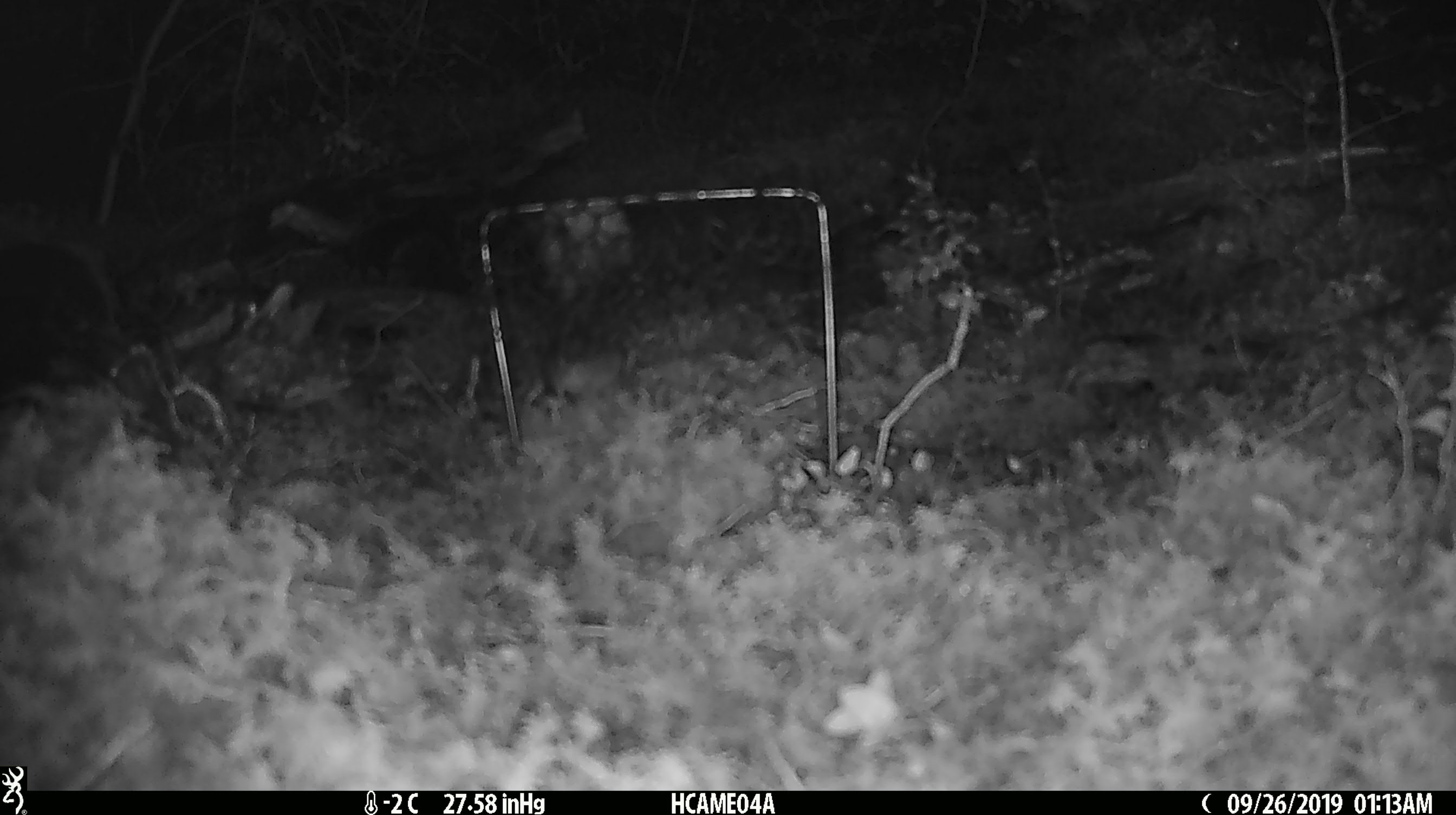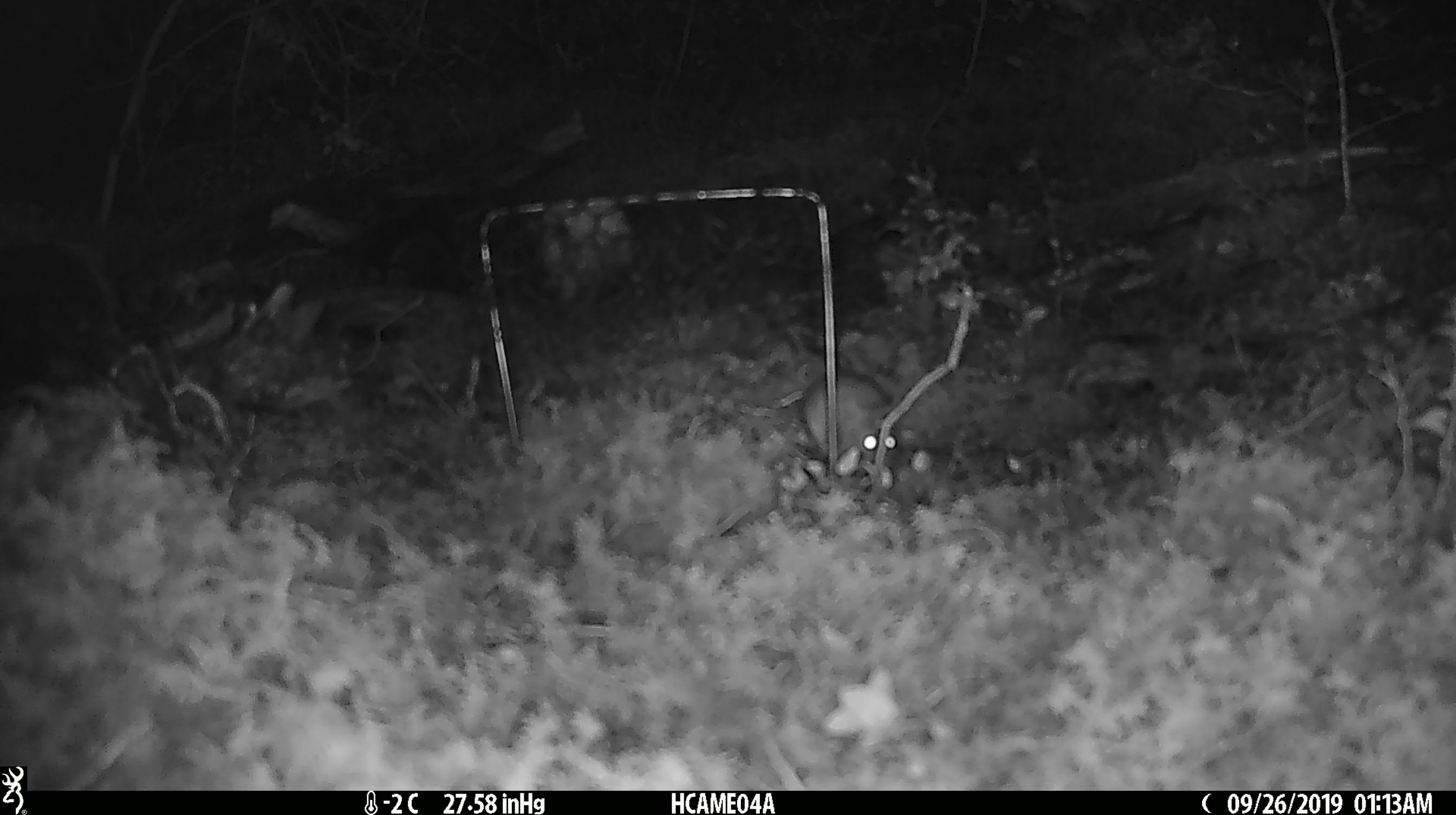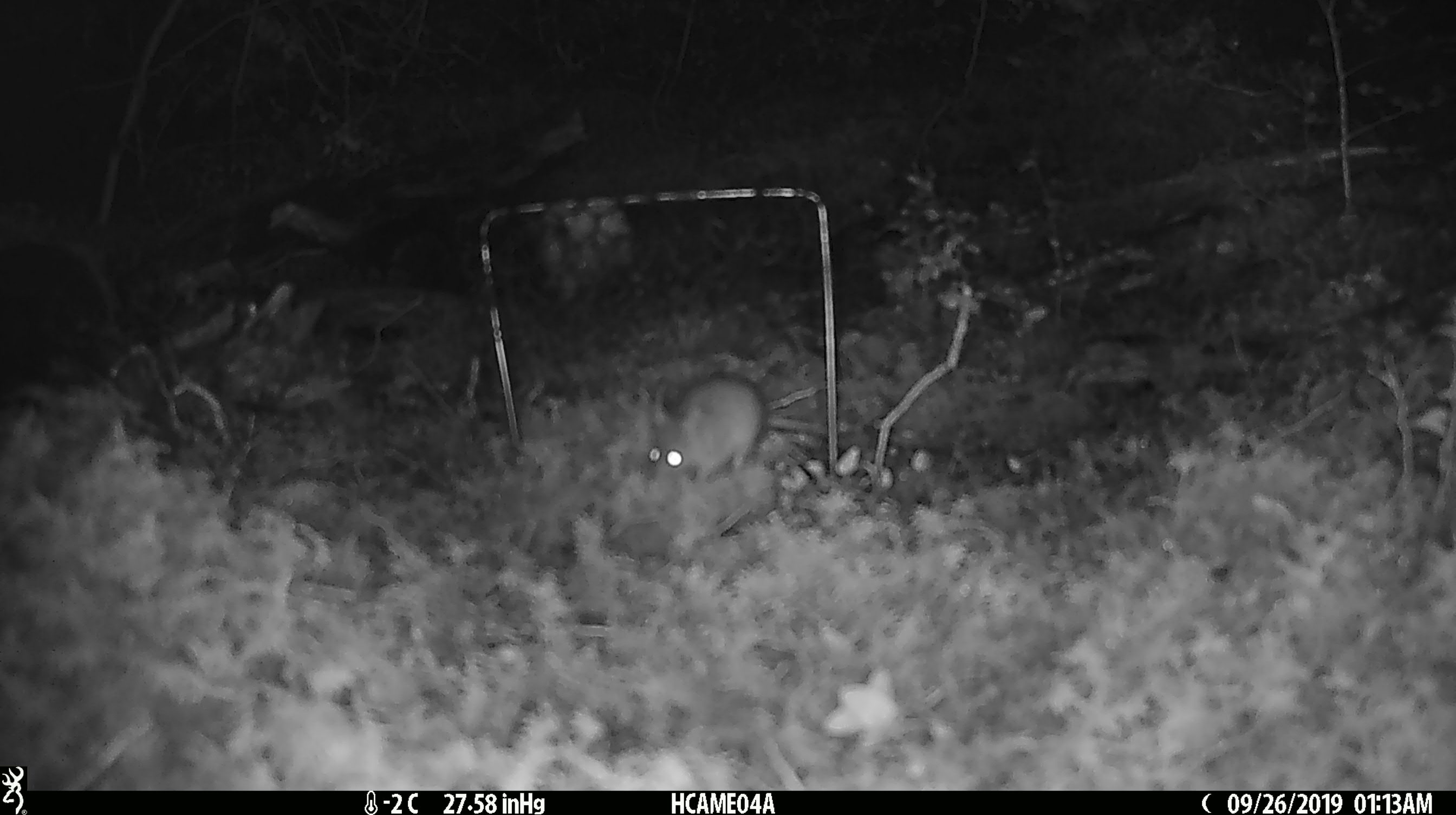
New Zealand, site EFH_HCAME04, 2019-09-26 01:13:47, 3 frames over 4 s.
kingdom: Animalia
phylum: Chordata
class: Mammalia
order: Rodentia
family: Muridae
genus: Mus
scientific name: Mus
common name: mouse